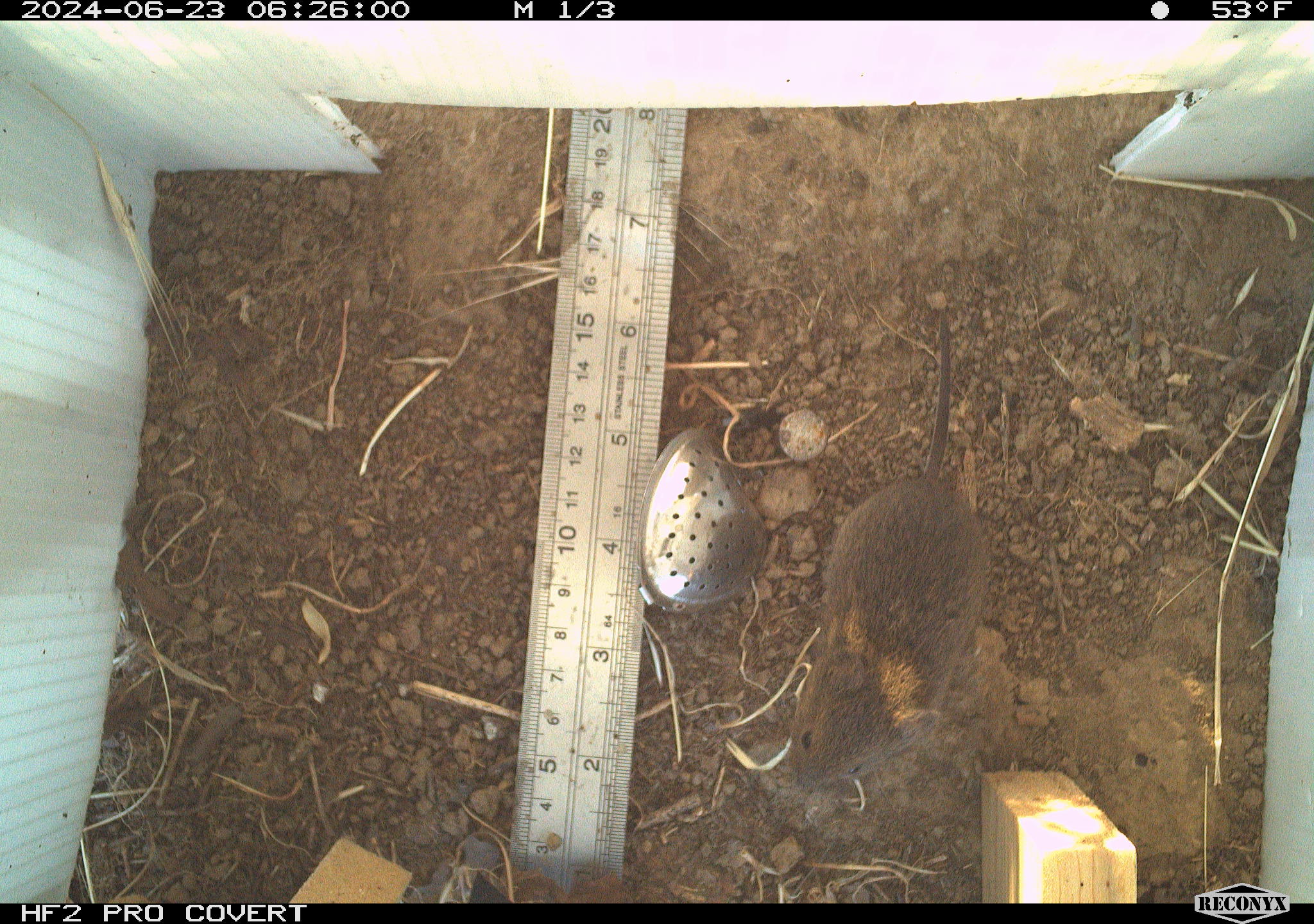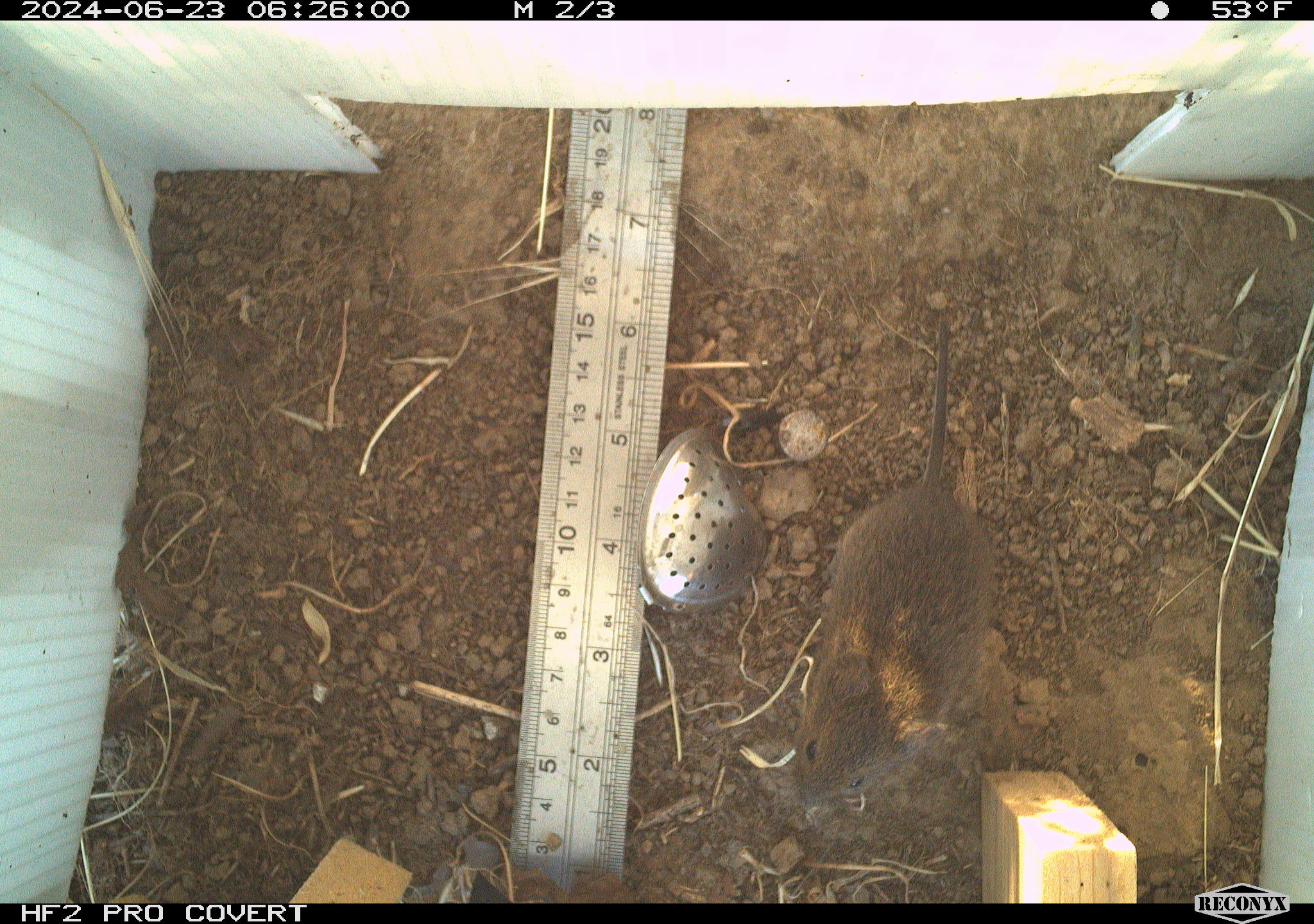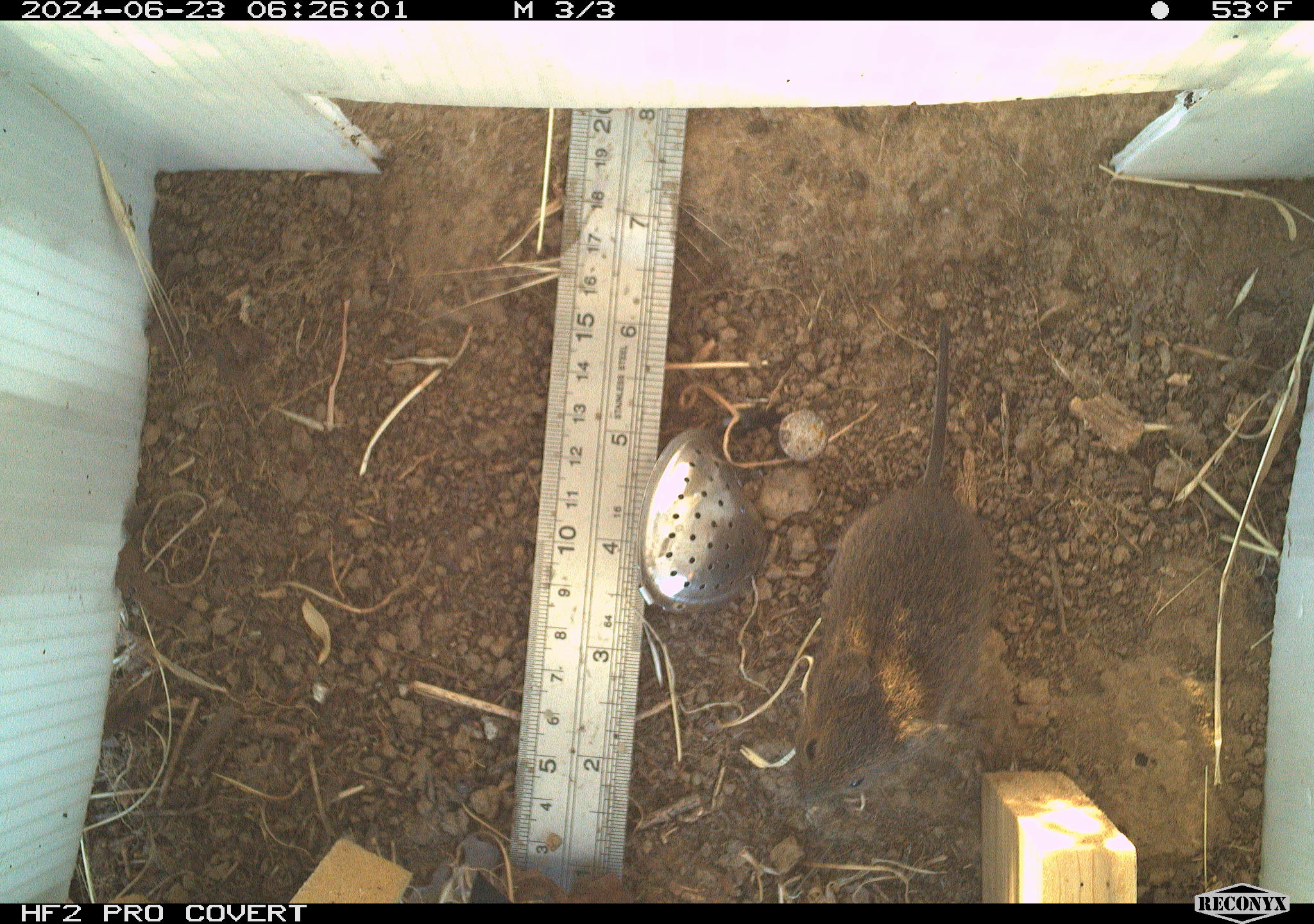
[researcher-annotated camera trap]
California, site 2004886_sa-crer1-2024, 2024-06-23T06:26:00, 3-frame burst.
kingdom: Animalia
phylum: Chordata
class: Mammalia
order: Rodentia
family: Cricetidae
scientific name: Arvicolinae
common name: voles, lemmings, and muskrats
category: arvicolinae subfamily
Arvicolinae subfamily (voles, lemmings, and muskrats) (Arvicolinae).